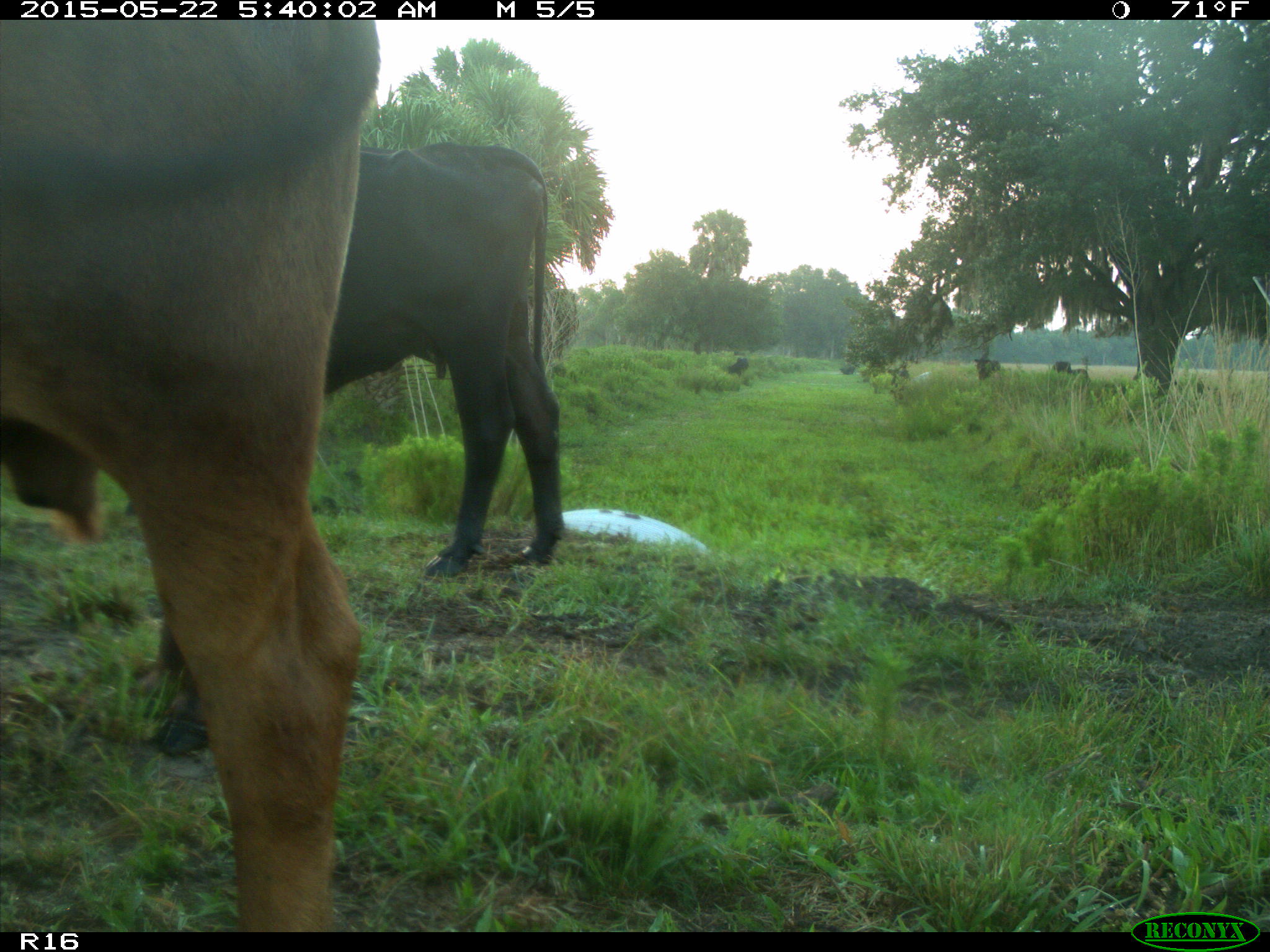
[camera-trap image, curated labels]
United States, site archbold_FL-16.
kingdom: Animalia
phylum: Chordata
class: Mammalia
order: Artiodactyla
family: Bovidae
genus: Bos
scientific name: Bos taurus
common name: domestic cow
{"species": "Bos taurus (domestic cow)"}